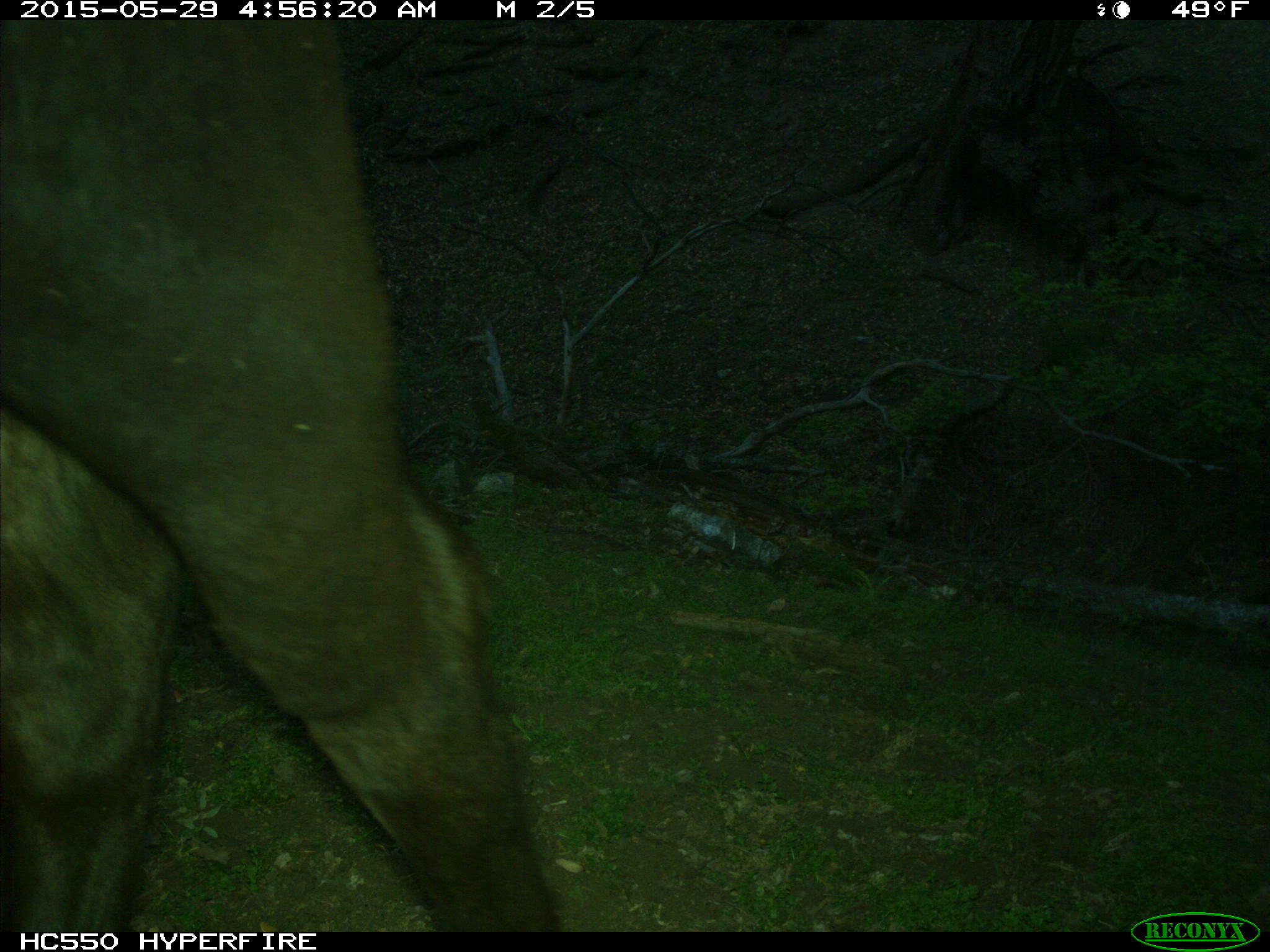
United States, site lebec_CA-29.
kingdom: Animalia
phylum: Chordata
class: Mammalia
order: Artiodactyla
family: Bovidae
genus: Bos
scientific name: Bos taurus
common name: domestic cow